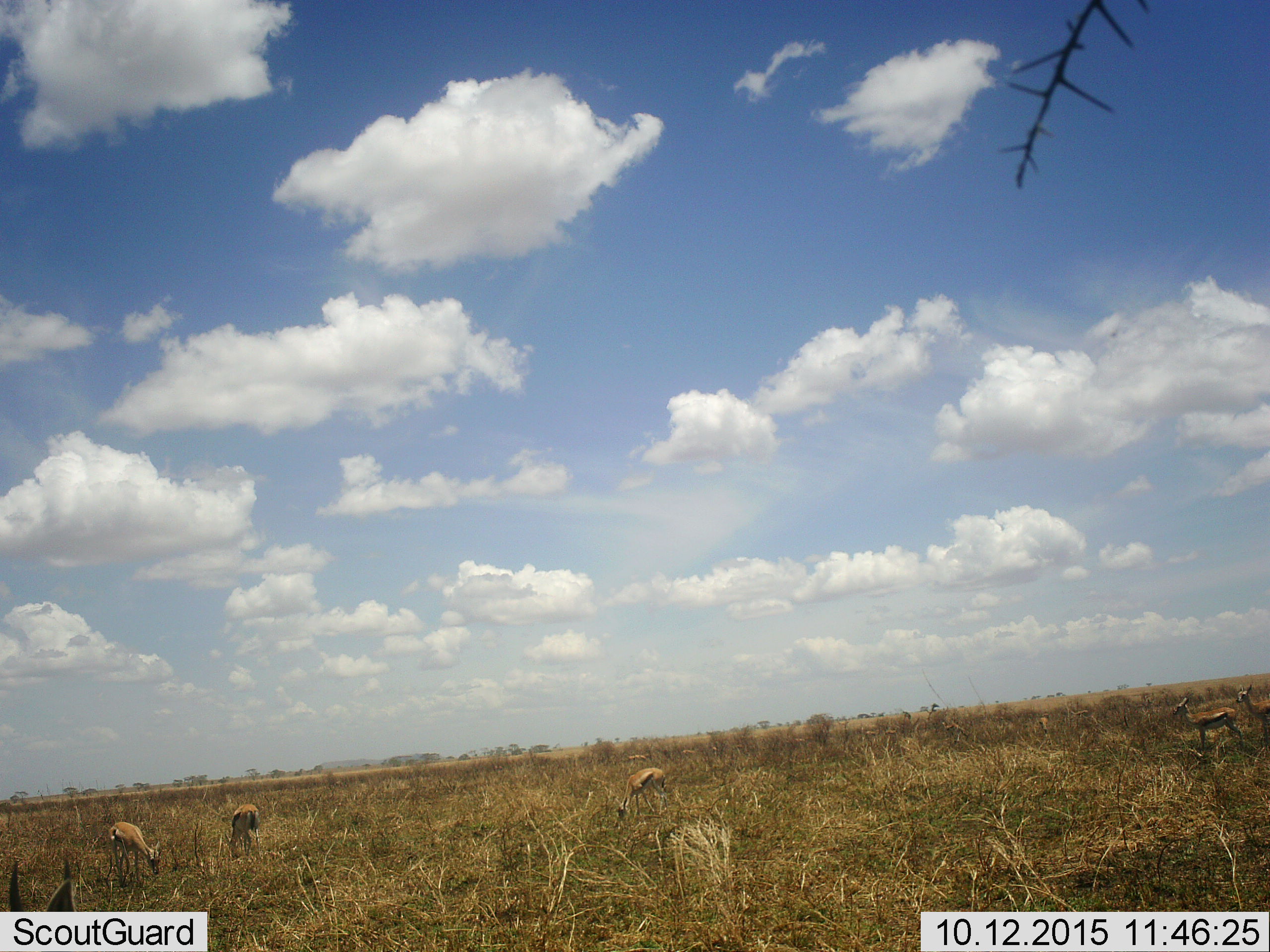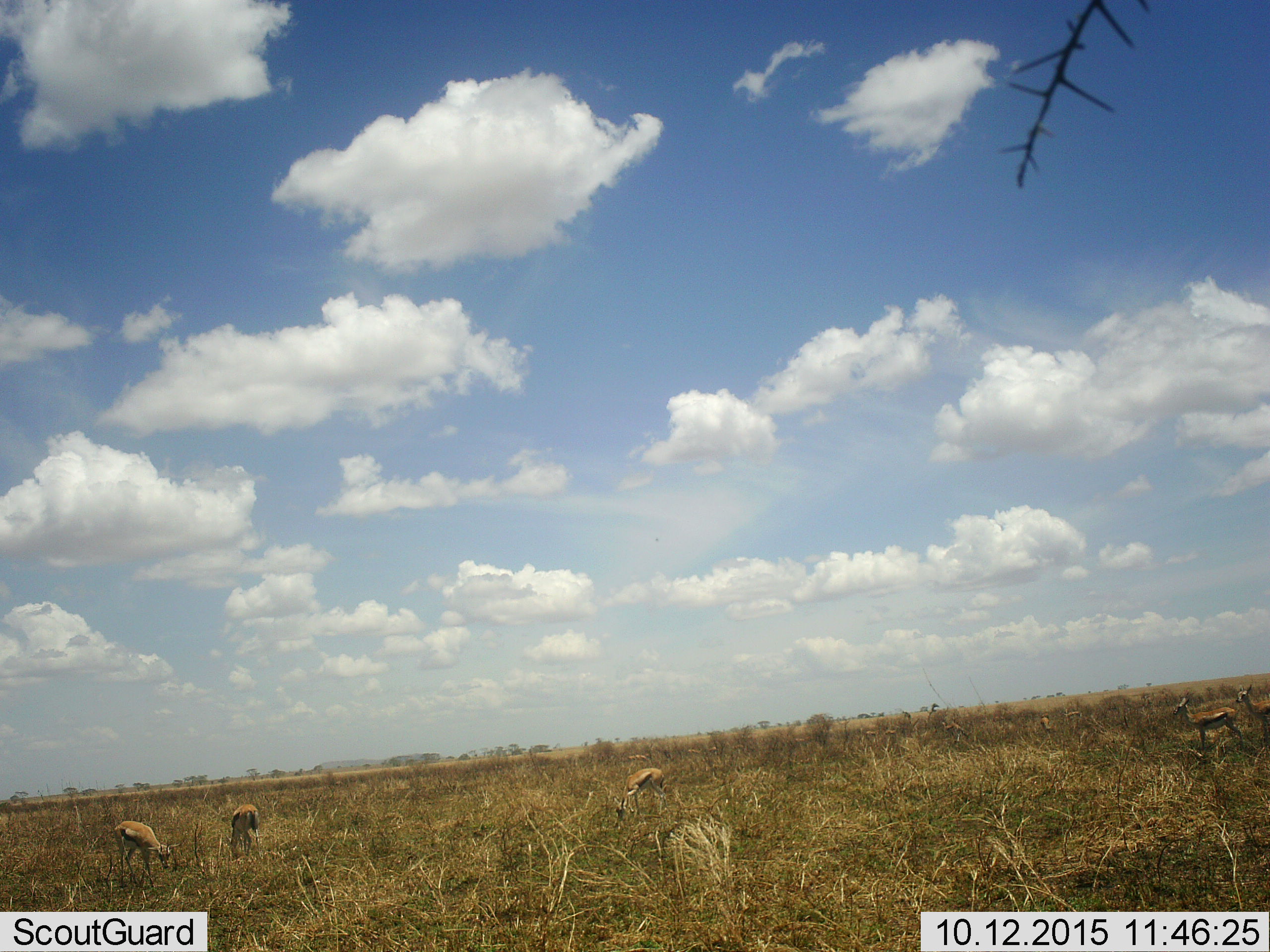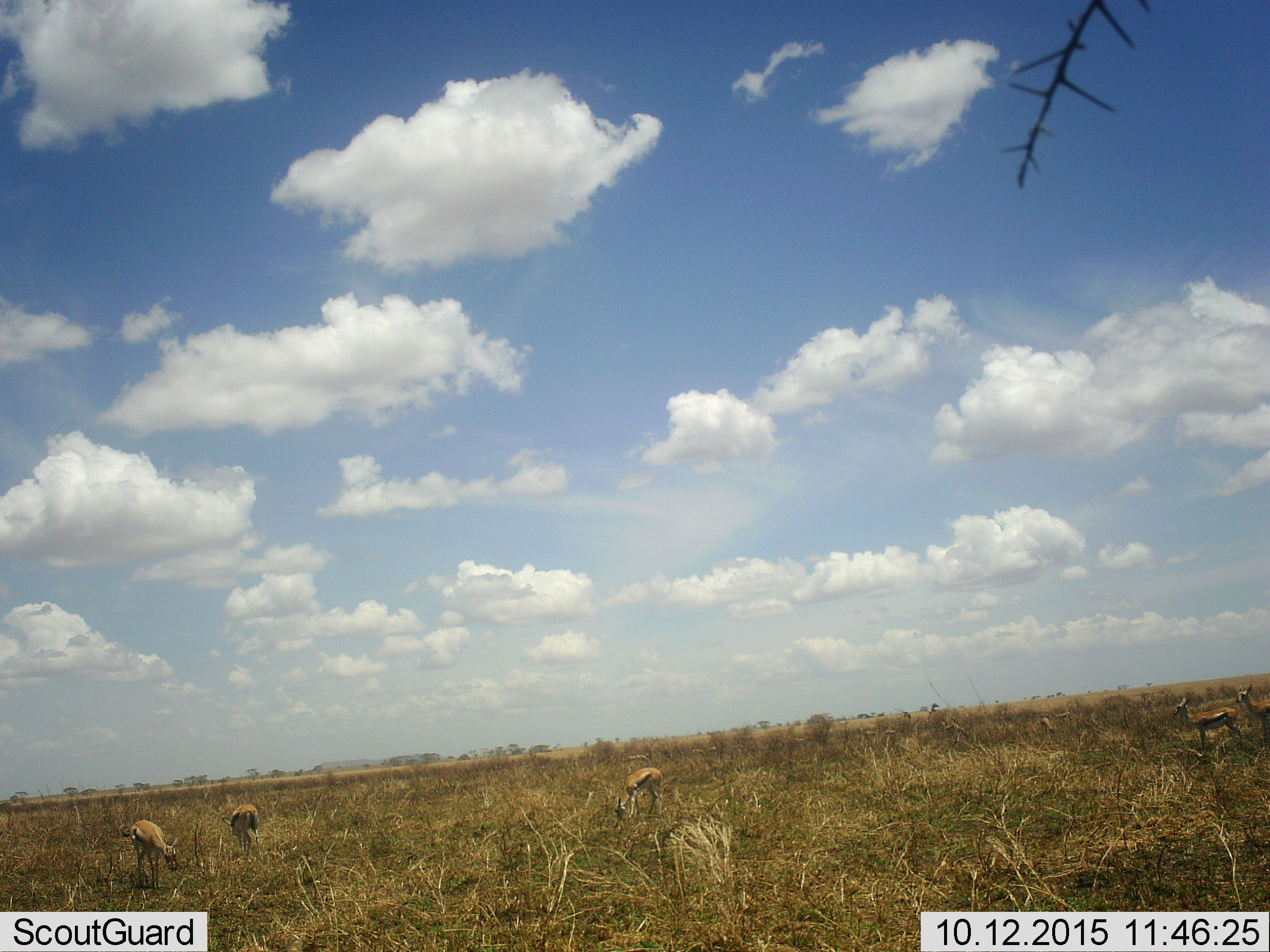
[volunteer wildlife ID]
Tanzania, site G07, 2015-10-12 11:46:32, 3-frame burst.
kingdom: Animalia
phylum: Chordata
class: Mammalia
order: Artiodactyla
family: Bovidae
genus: Eudorcas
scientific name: Eudorcas thomsonii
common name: thomson's gazelle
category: gazellethomsons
Gazellethomsons (thomson's gazelle) (Eudorcas thomsonii), count 10. Behavior (volunteer vote fractions): standing 78%, resting 11%, moving 22%, interacting 0%. Young present (vote fraction): 0%. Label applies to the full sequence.